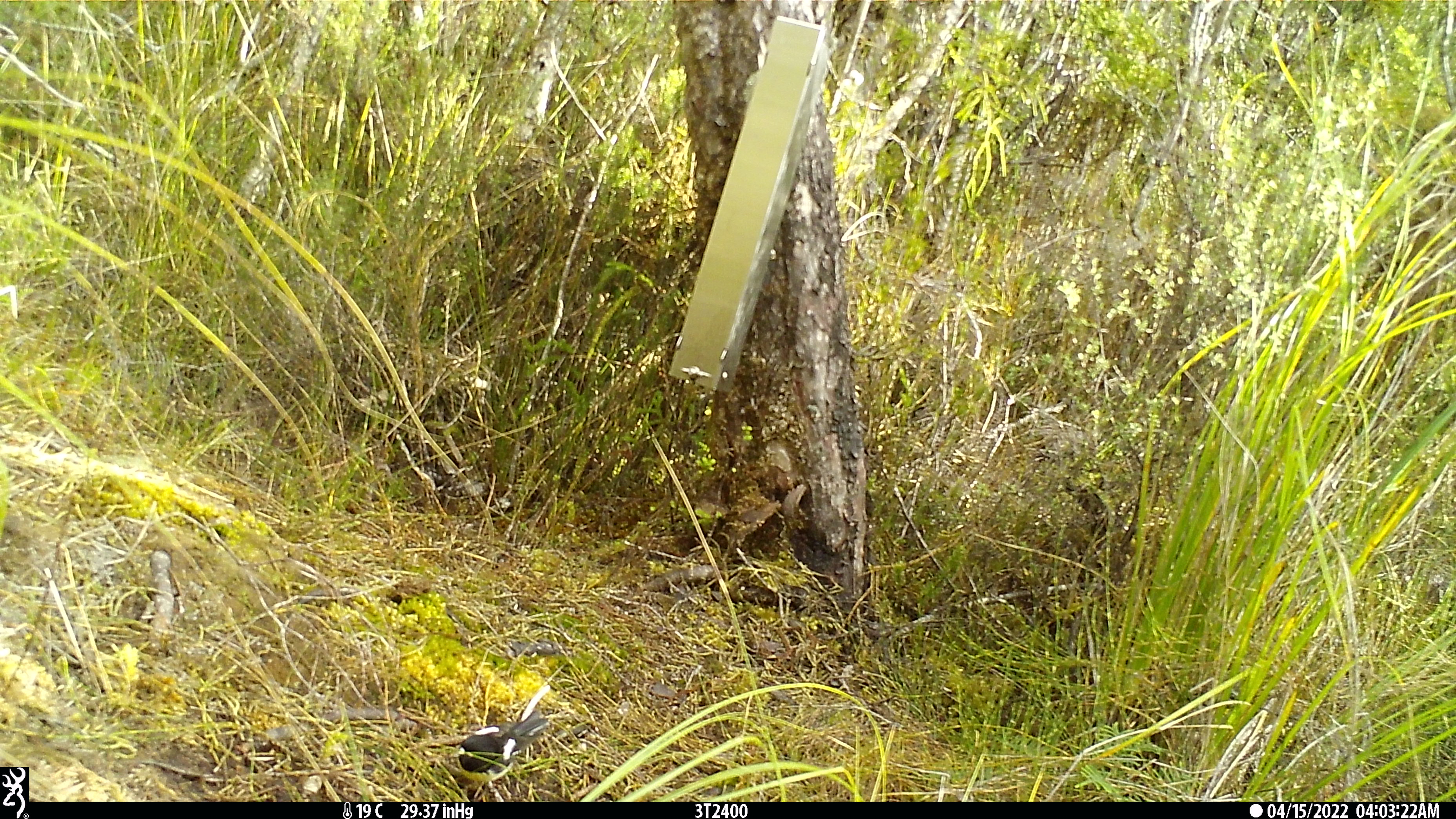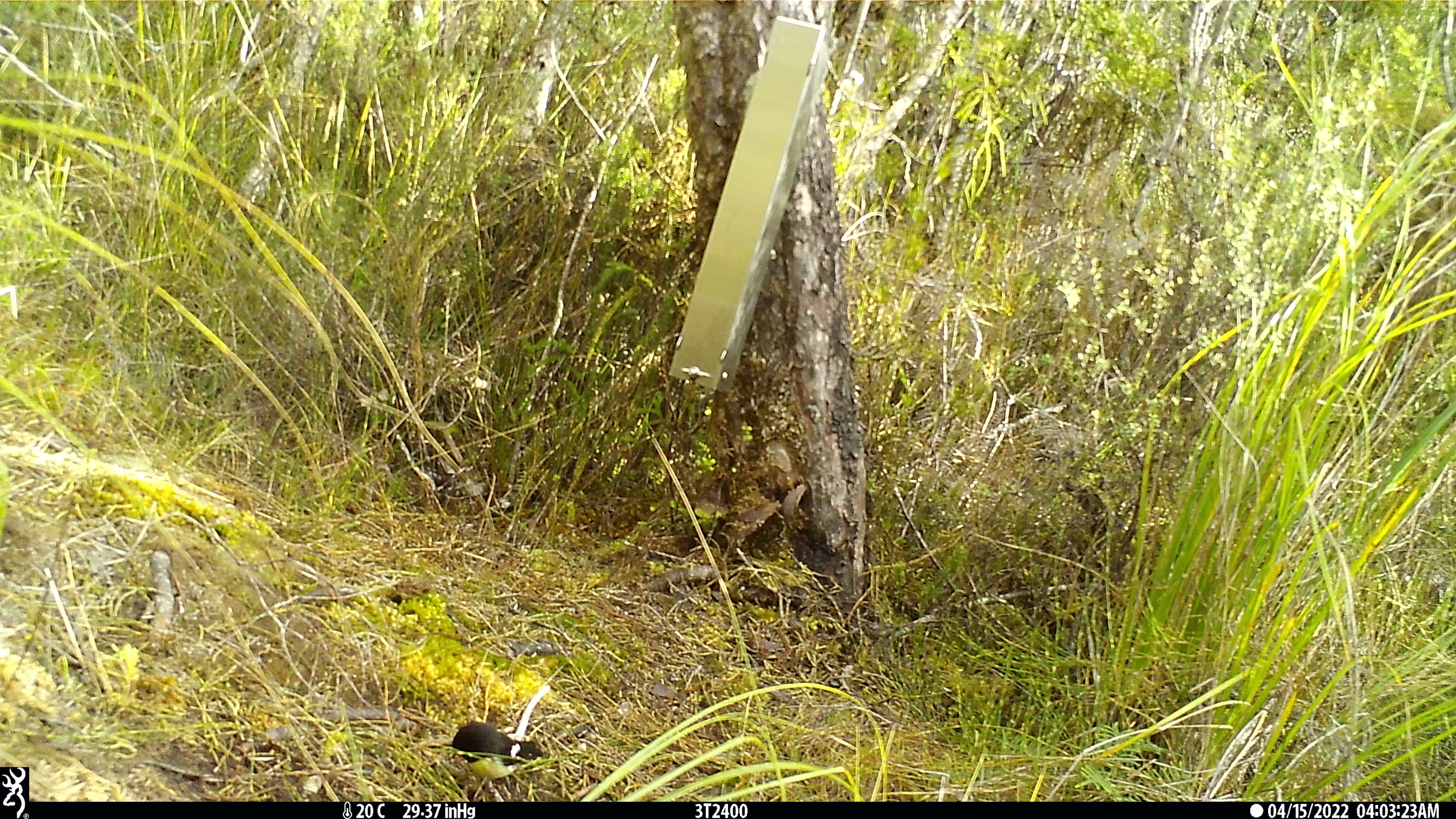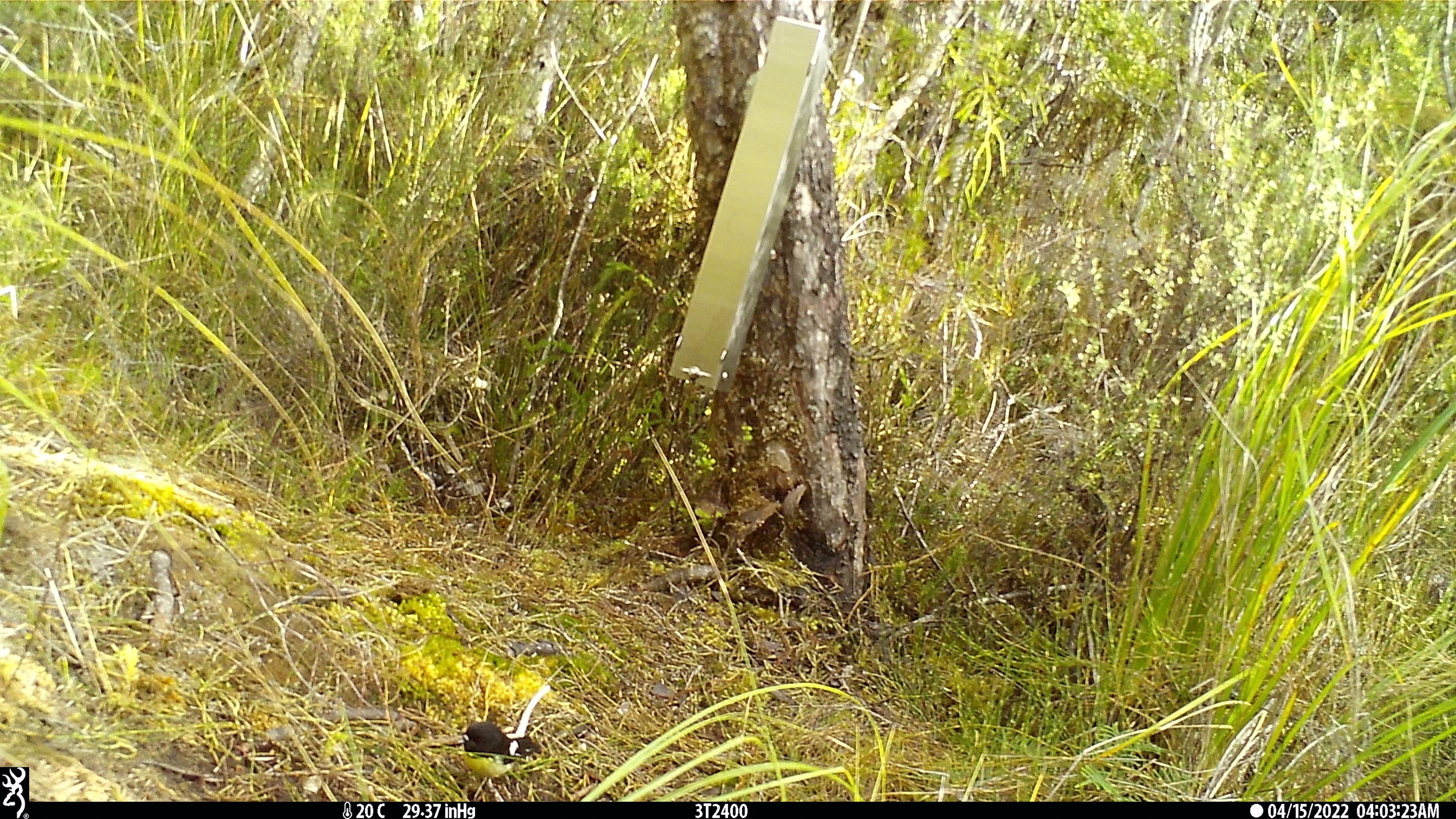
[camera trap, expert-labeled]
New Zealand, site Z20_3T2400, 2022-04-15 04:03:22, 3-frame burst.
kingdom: Animalia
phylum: Chordata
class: Aves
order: Passeriformes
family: Petroicidae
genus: Petroica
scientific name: Petroica macrocephala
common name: tomtit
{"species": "tomtit (Petroica macrocephala)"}